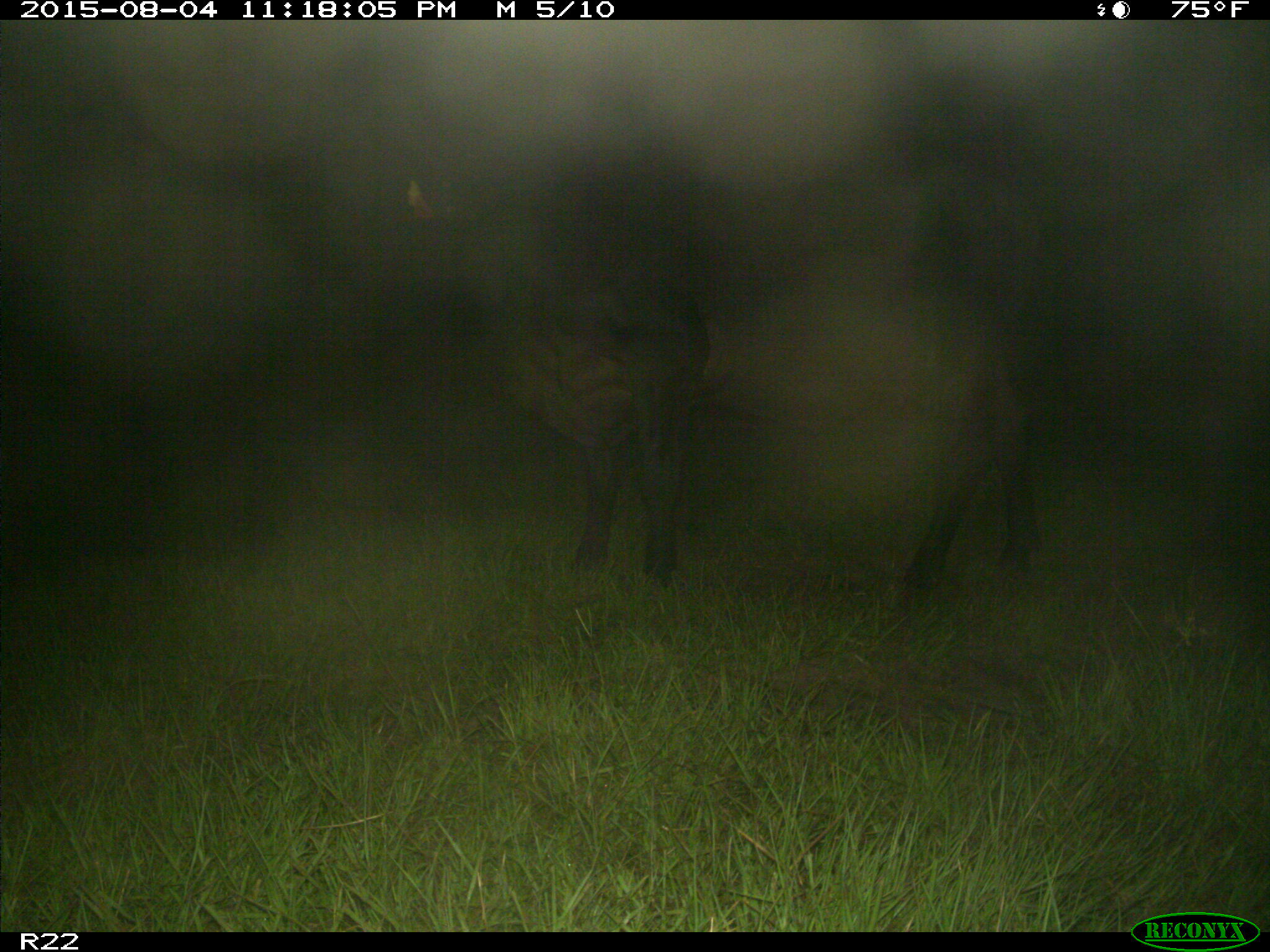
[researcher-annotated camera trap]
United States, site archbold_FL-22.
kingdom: Animalia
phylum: Chordata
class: Mammalia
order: Artiodactyla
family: Bovidae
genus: Bos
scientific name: Bos taurus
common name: domestic cow